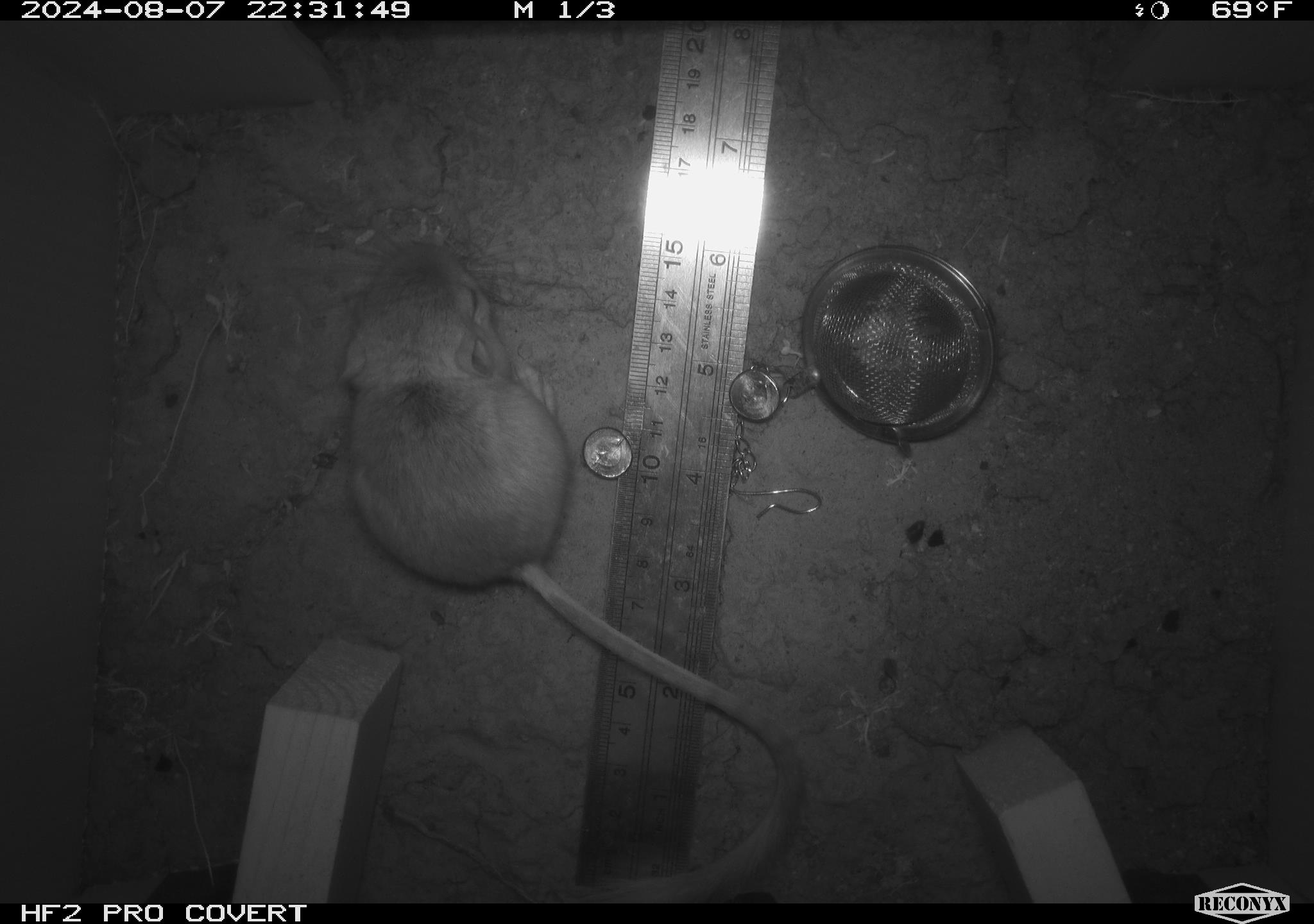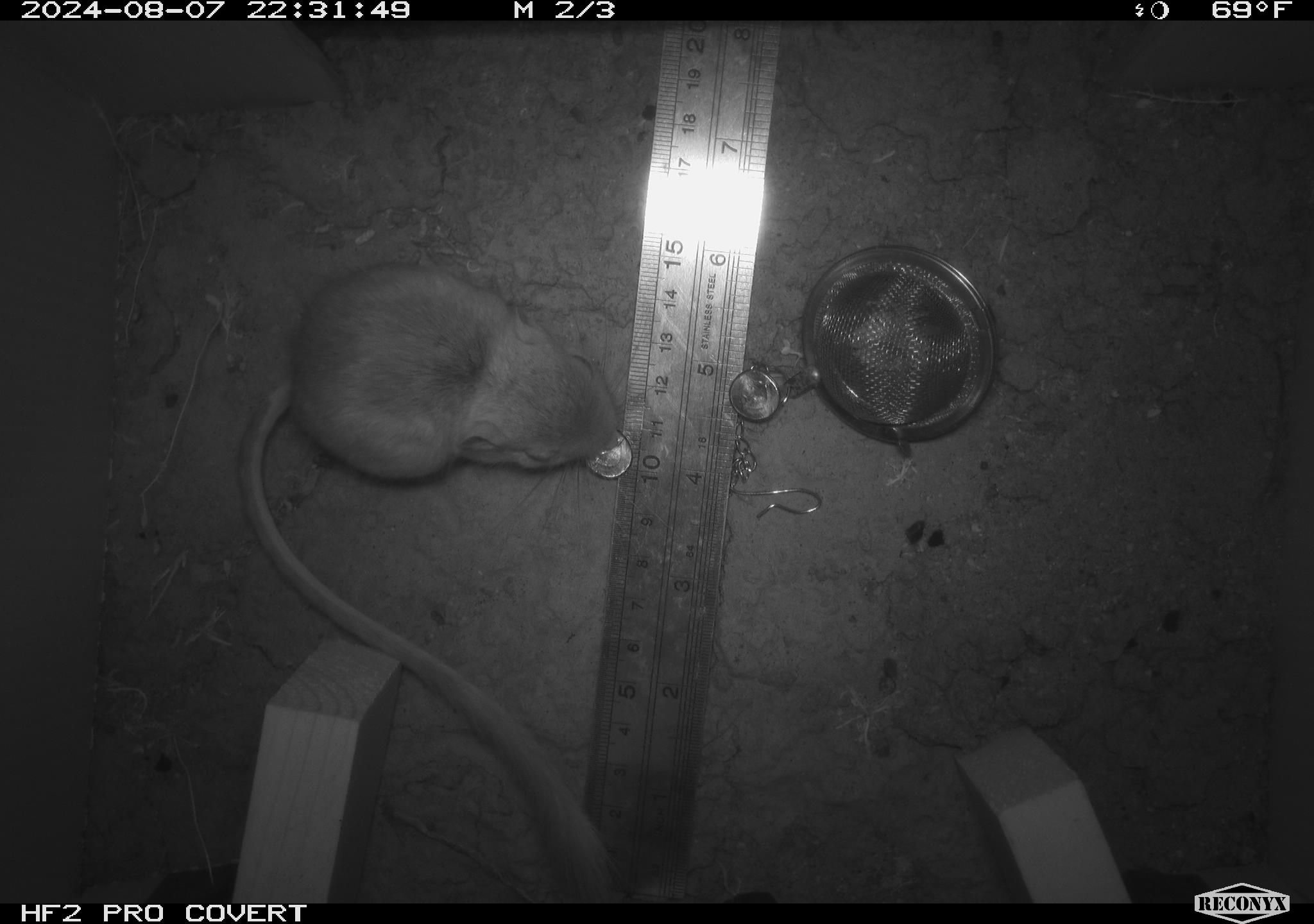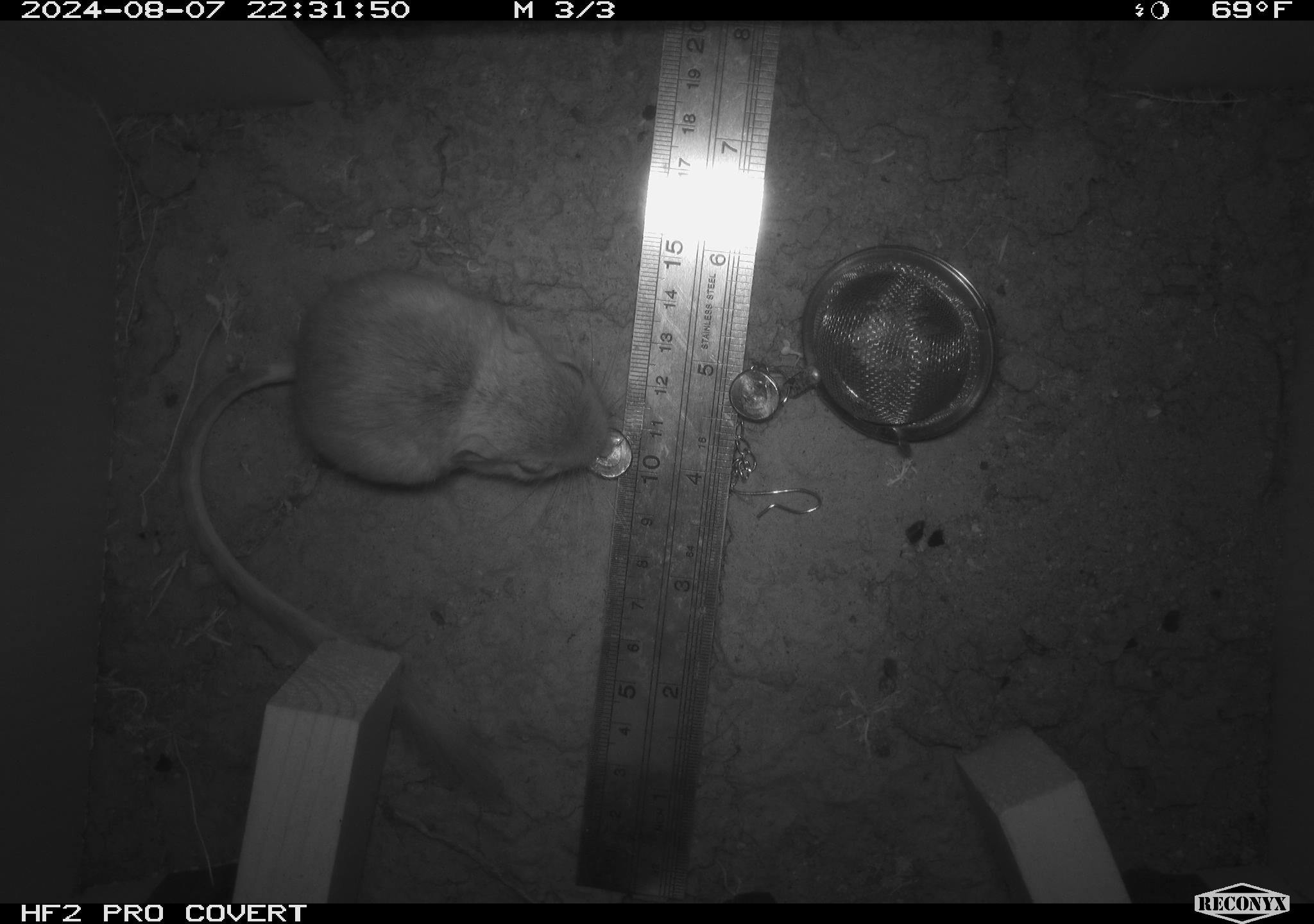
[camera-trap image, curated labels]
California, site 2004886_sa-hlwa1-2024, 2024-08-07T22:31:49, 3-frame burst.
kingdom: Animalia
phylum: Chordata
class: Mammalia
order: Rodentia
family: Heteromyidae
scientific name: Heteromyidae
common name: kangaroo rats and pocket mice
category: heteromyidae family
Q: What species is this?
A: Heteromyidae family (kangaroo rats and pocket mice) (Heteromyidae).